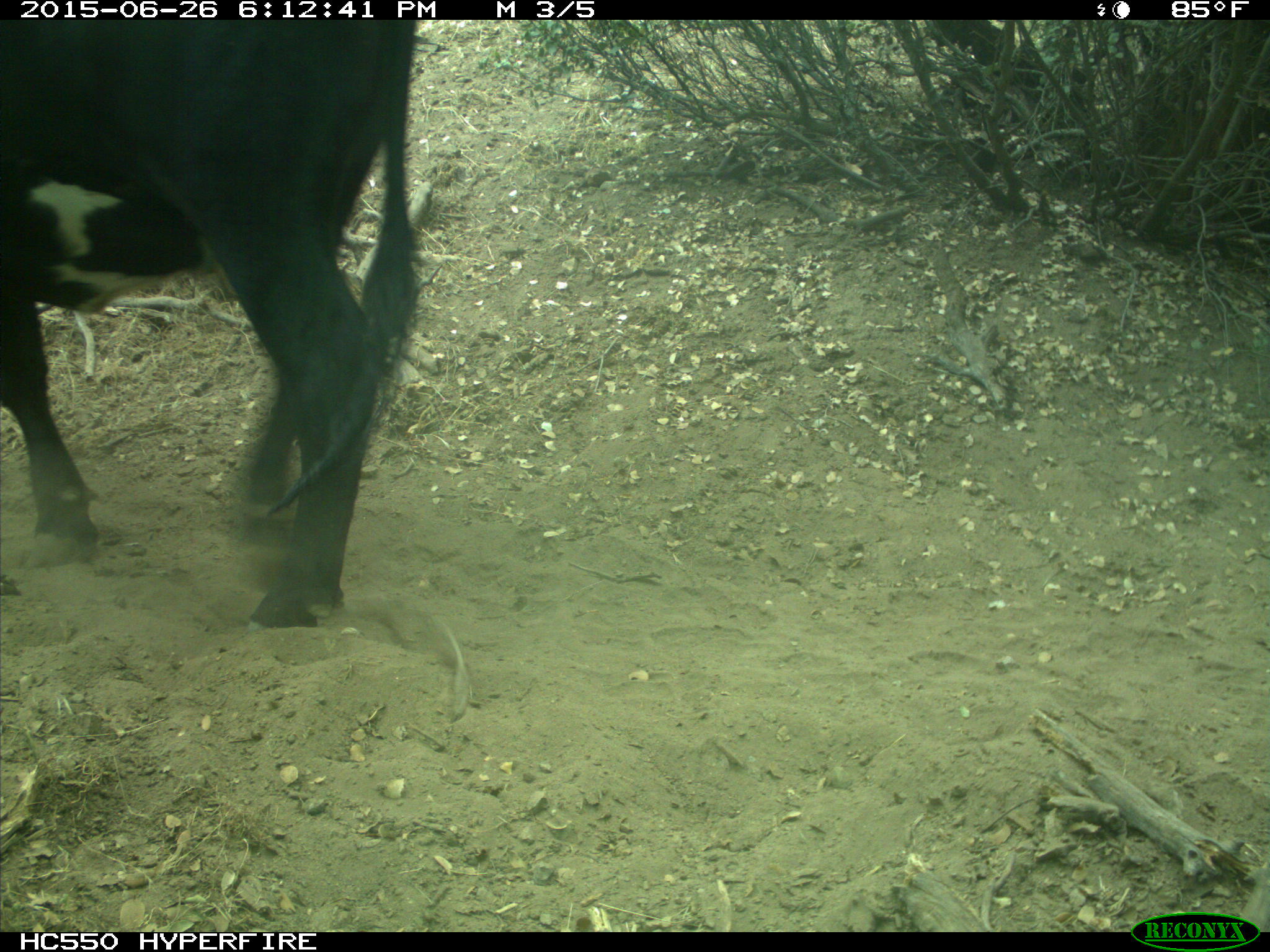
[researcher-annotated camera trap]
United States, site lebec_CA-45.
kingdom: Animalia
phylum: Chordata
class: Mammalia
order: Artiodactyla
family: Bovidae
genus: Bos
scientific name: Bos taurus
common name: domestic cow